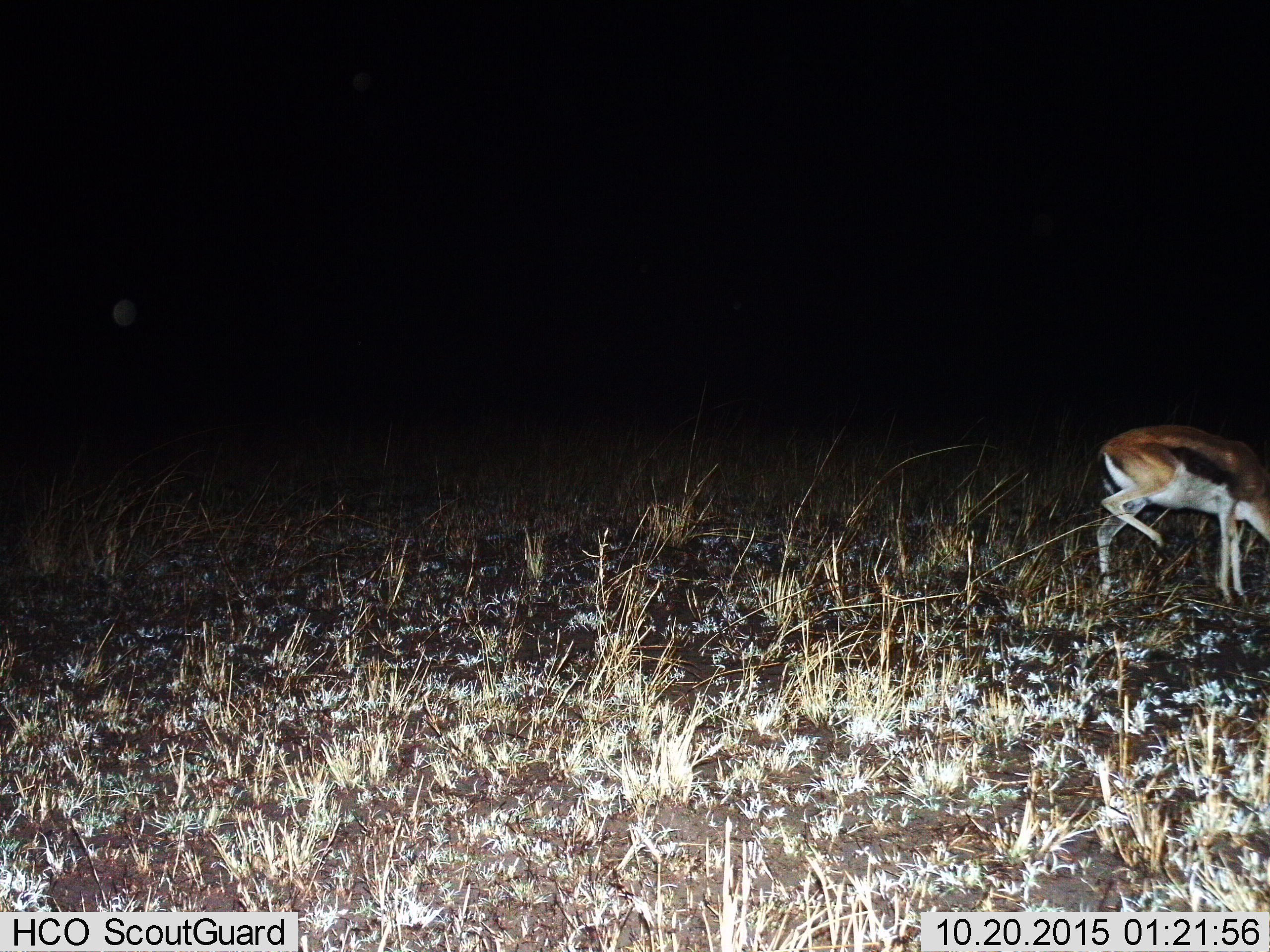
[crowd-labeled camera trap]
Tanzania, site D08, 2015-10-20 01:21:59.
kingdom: Animalia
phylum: Chordata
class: Mammalia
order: Artiodactyla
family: Bovidae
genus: Eudorcas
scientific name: Eudorcas thomsonii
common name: thomson's gazelle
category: gazellethomsons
Gazellethomsons (thomson's gazelle) (Eudorcas thomsonii), count 1. Behavior (volunteer vote fractions): standing 59%, resting 0%, moving 35%, interacting 0%. Young present (vote fraction): 0%. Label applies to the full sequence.